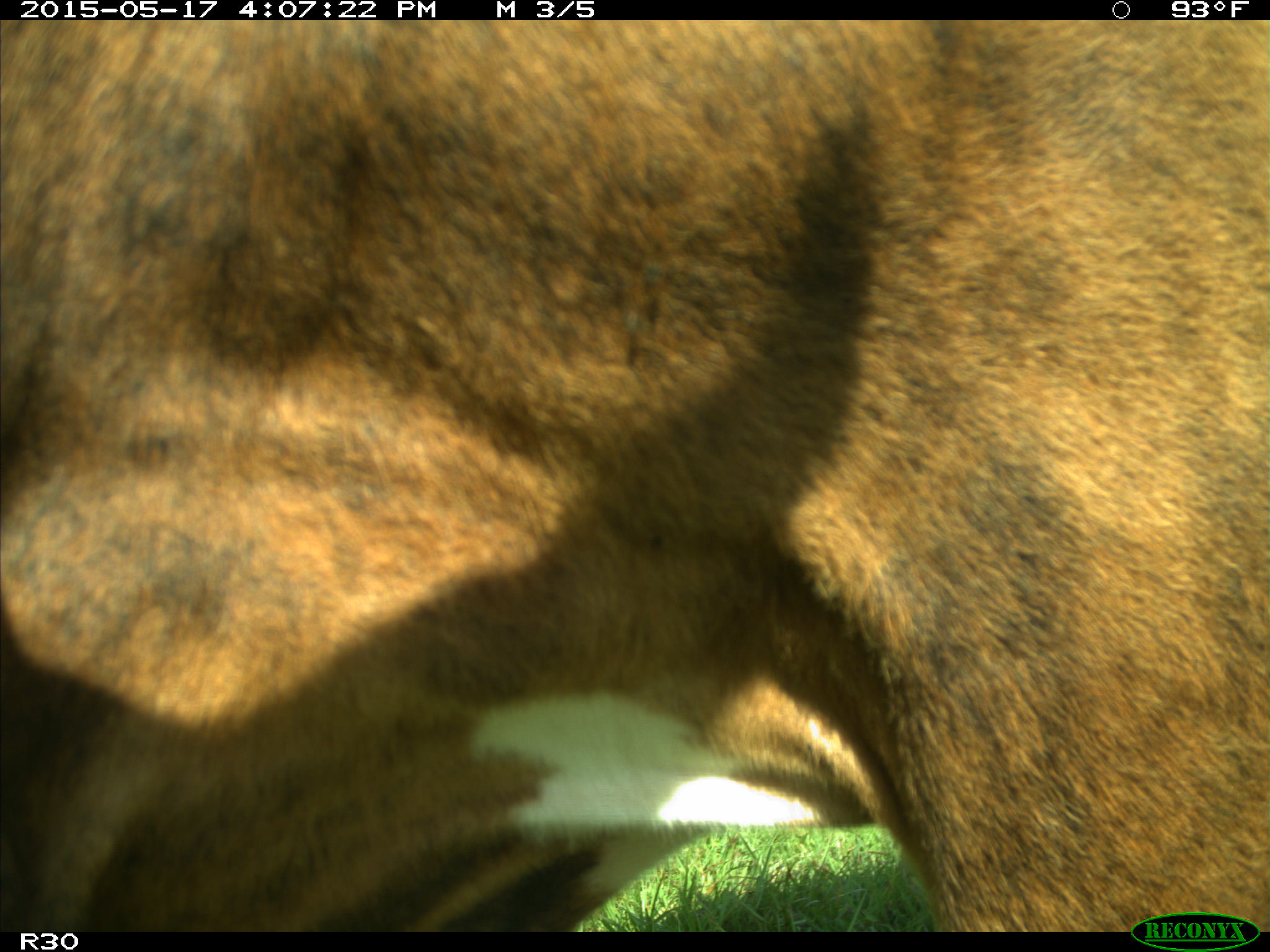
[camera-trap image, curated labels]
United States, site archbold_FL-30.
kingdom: Animalia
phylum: Chordata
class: Mammalia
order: Artiodactyla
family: Bovidae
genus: Bos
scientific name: Bos taurus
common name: domestic cow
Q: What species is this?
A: Bos taurus (domestic cow).